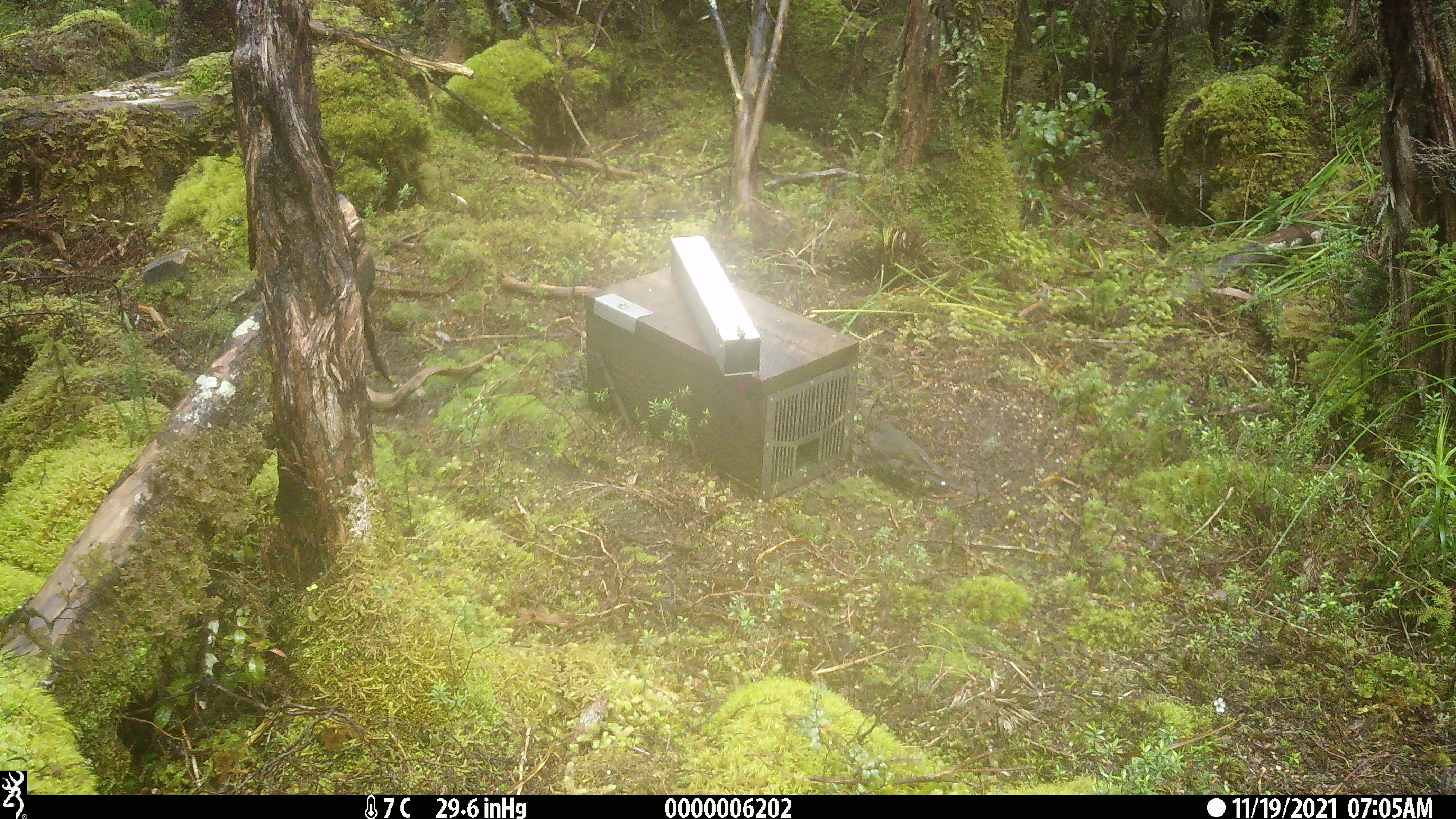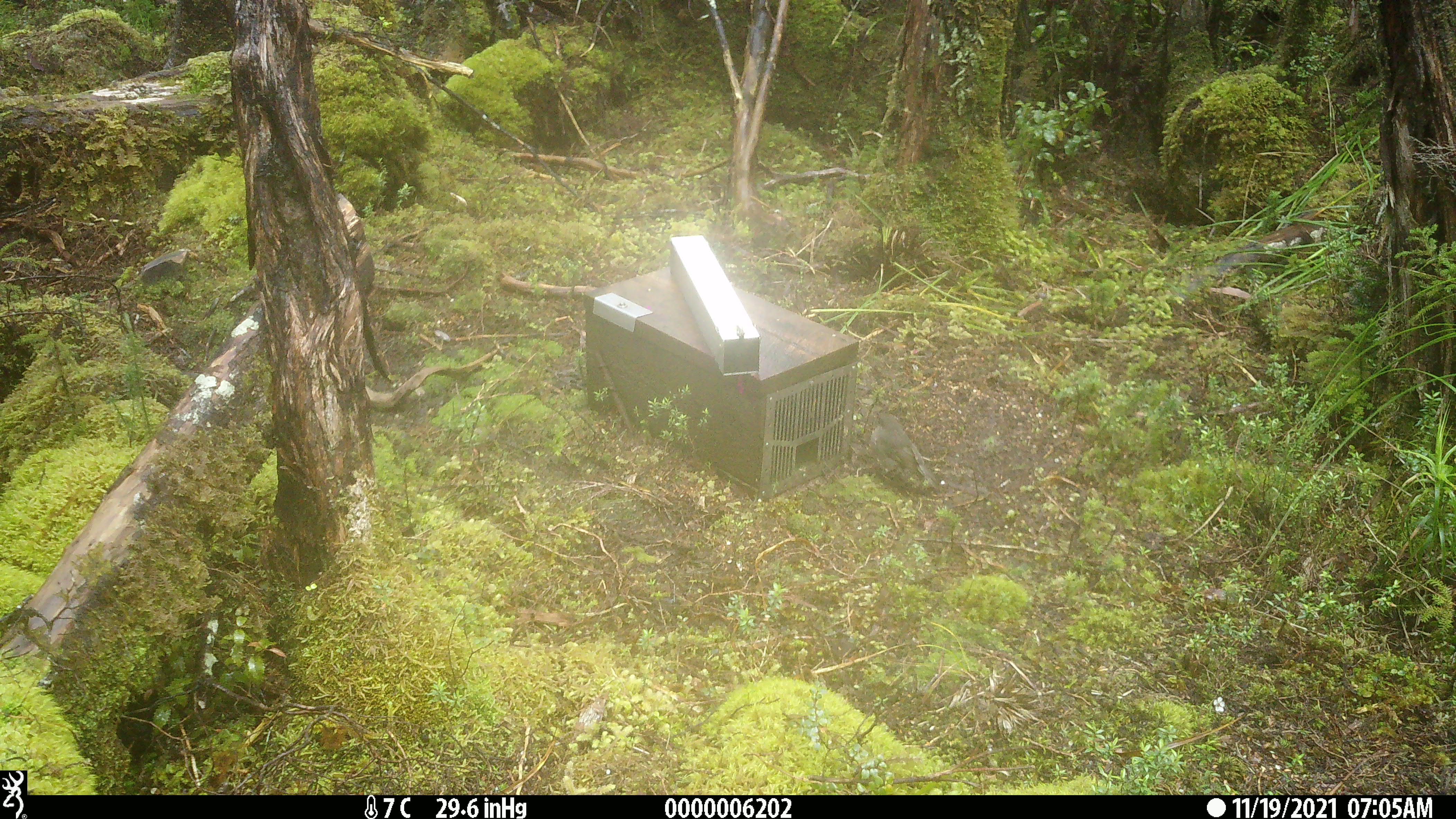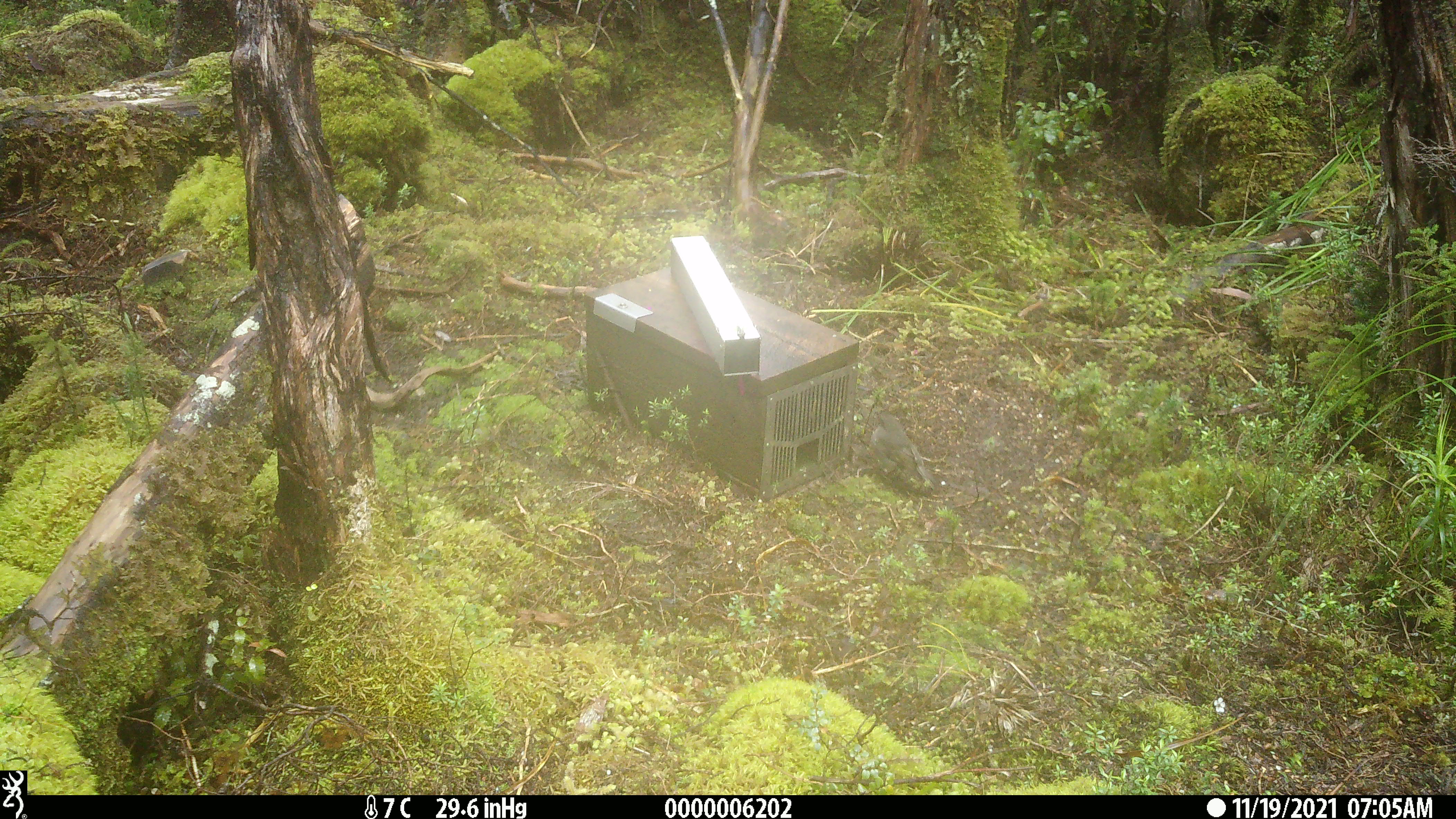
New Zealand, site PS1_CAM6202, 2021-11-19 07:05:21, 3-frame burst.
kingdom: Animalia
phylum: Chordata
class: Aves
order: Passeriformes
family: Petroicidae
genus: Petroica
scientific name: Petroica australis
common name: new zealand robin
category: robin